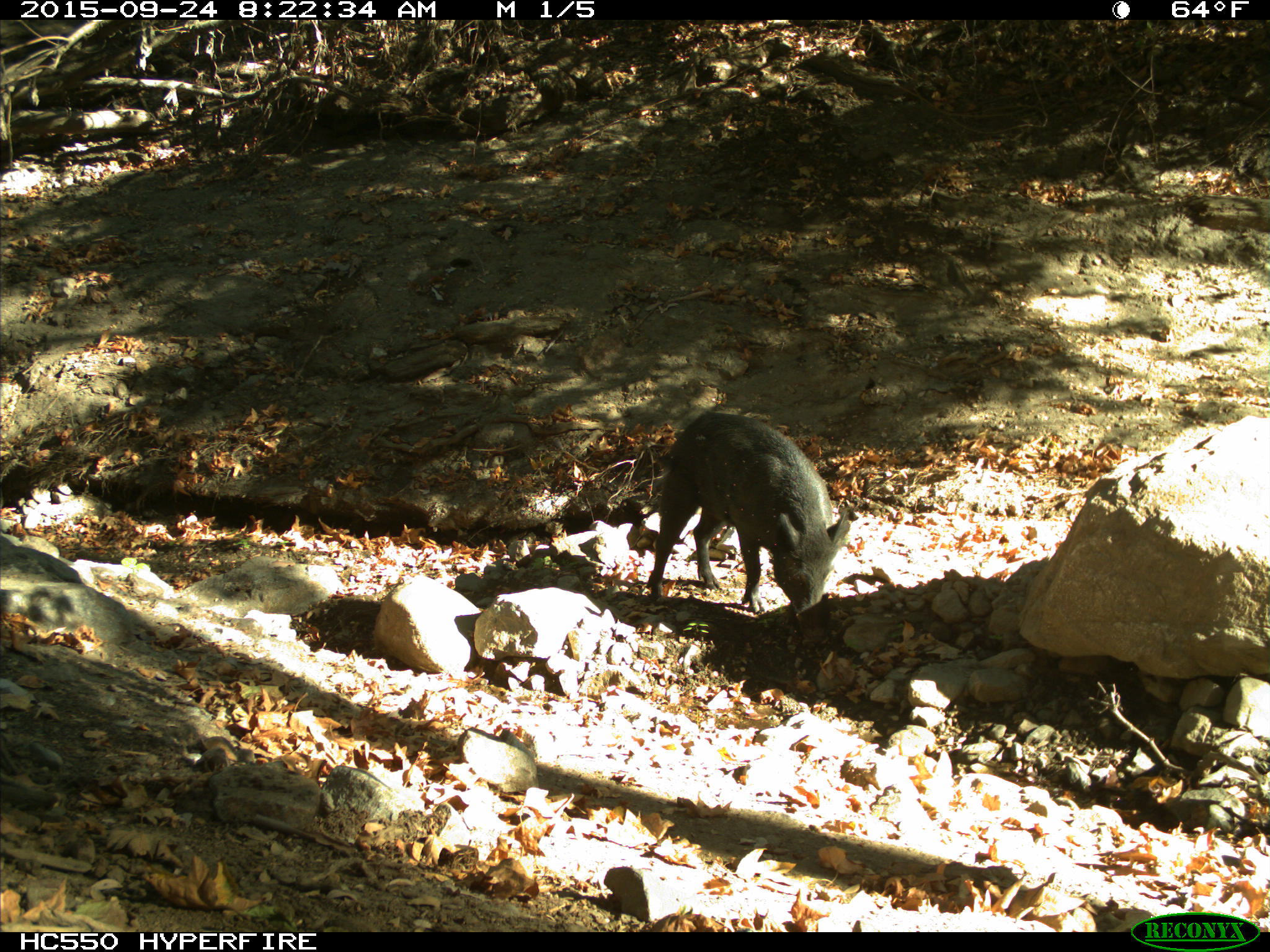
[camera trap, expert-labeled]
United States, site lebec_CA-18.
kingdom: Animalia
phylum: Chordata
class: Mammalia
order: Artiodactyla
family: Suidae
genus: Sus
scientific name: Sus scrofa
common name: wild boar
Sus scrofa (wild boar).